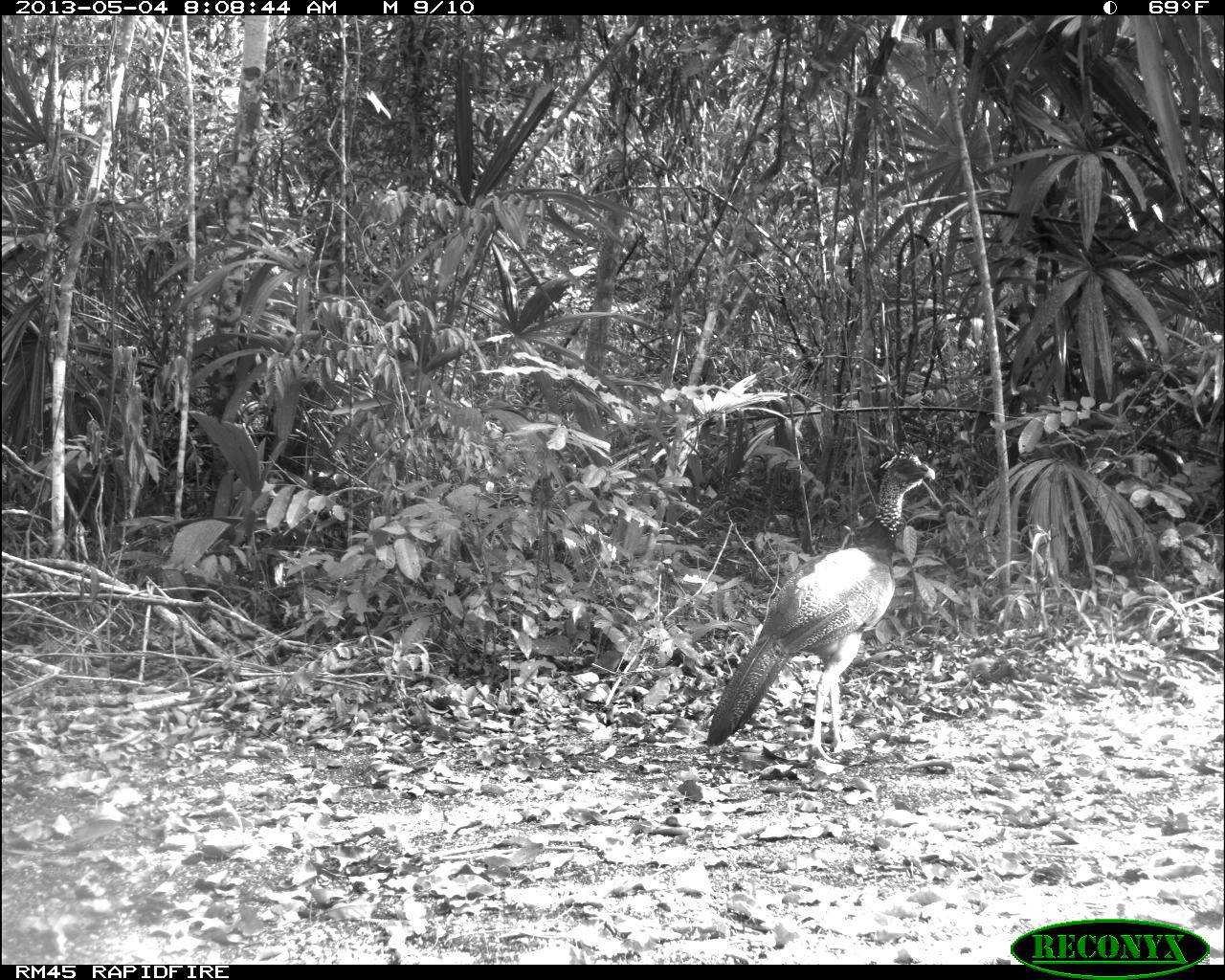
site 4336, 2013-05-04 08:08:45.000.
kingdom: Animalia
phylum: Chordata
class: Aves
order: Galliformes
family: Cracidae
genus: Crax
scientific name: Crax rubra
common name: great curassow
Crax rubra (great curassow), count 1, sex female.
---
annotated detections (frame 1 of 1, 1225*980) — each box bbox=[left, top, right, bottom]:
crax rubra: bbox=[704, 447, 936, 765]